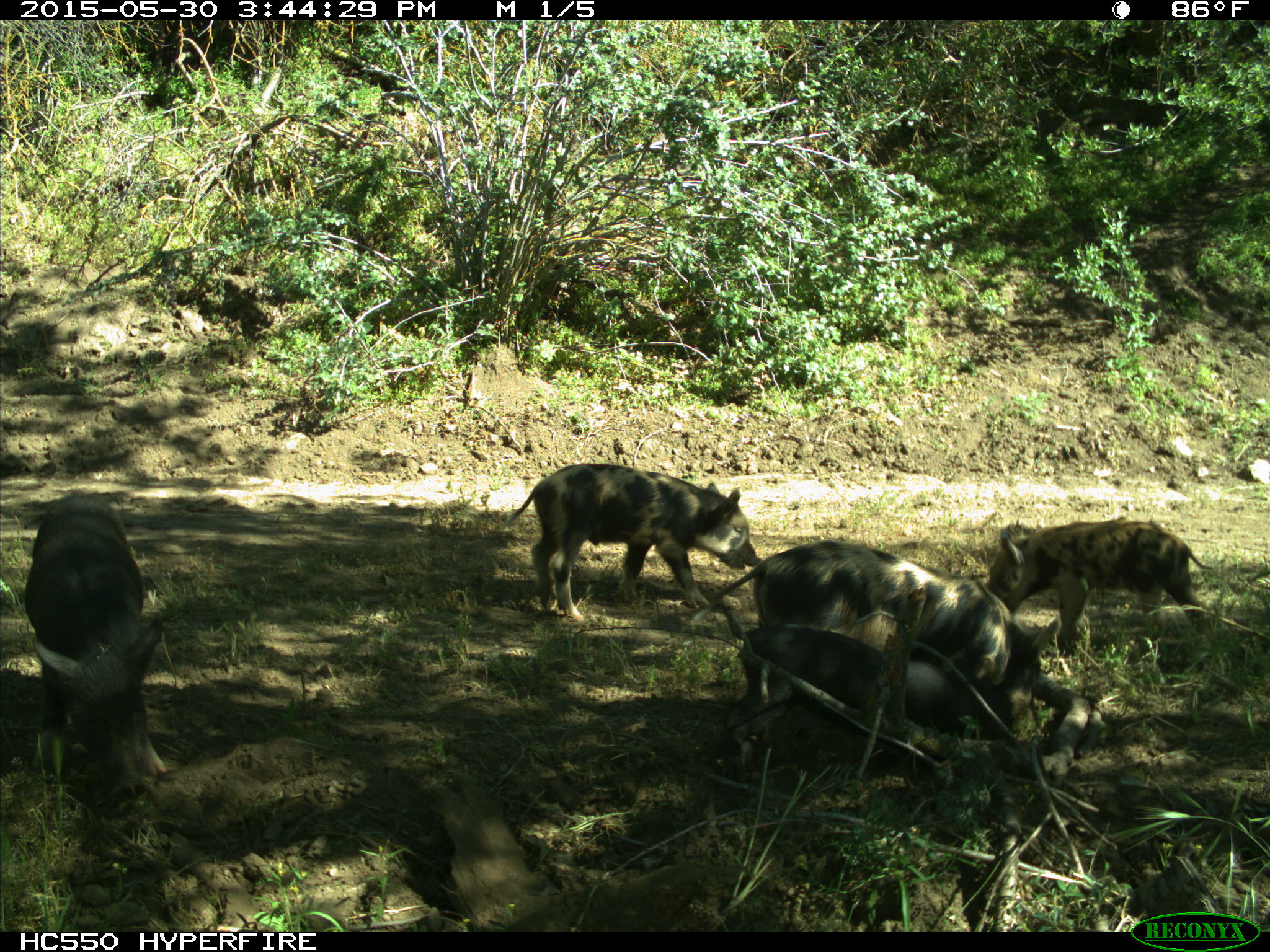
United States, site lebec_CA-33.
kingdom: Animalia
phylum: Chordata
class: Mammalia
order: Artiodactyla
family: Suidae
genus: Sus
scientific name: Sus scrofa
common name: wild boar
Sus scrofa (wild boar).